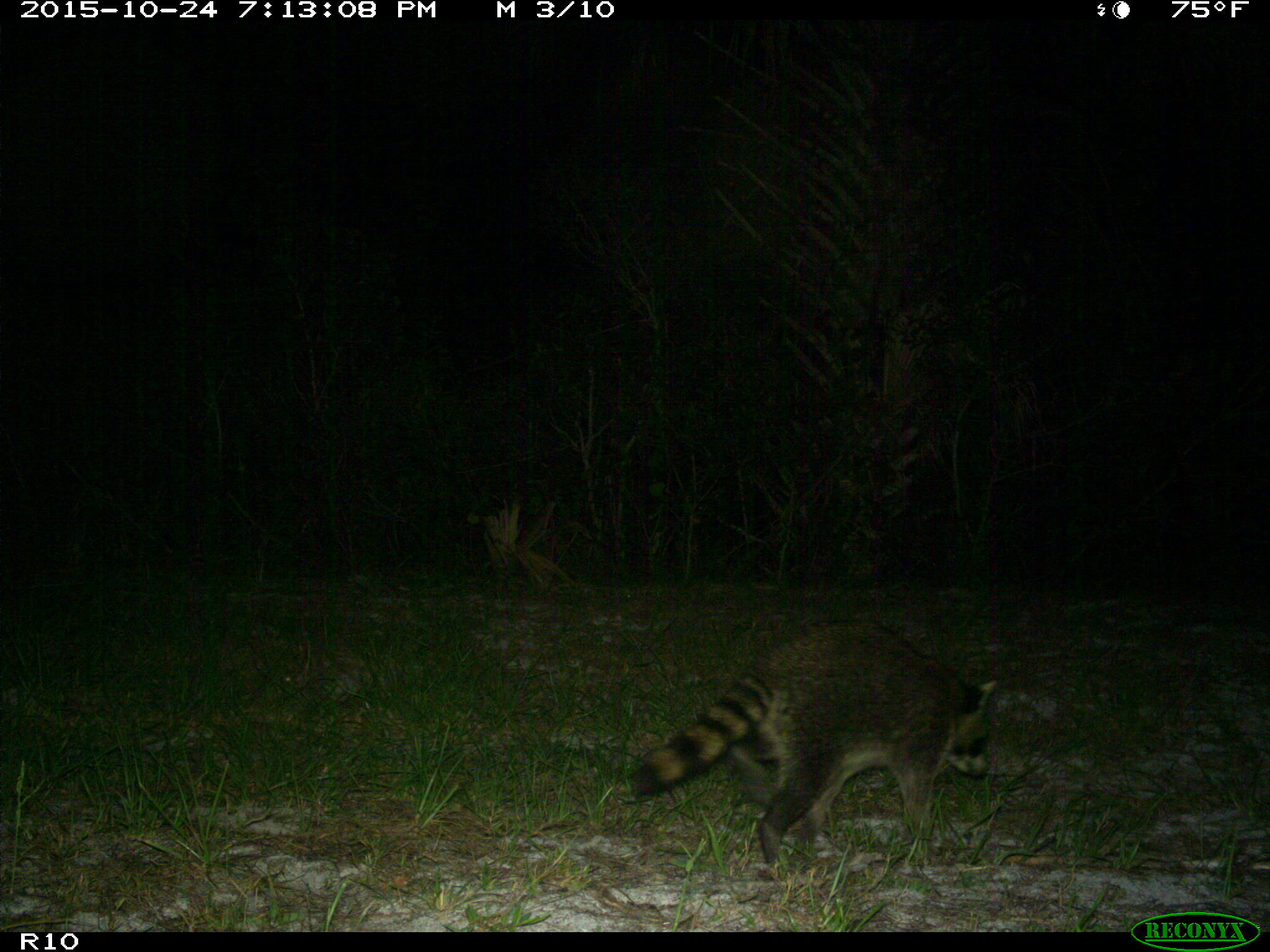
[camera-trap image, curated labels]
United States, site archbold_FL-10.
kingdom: Animalia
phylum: Chordata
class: Mammalia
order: Carnivora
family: Procyonidae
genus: Procyon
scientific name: Procyon lotor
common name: common raccoon